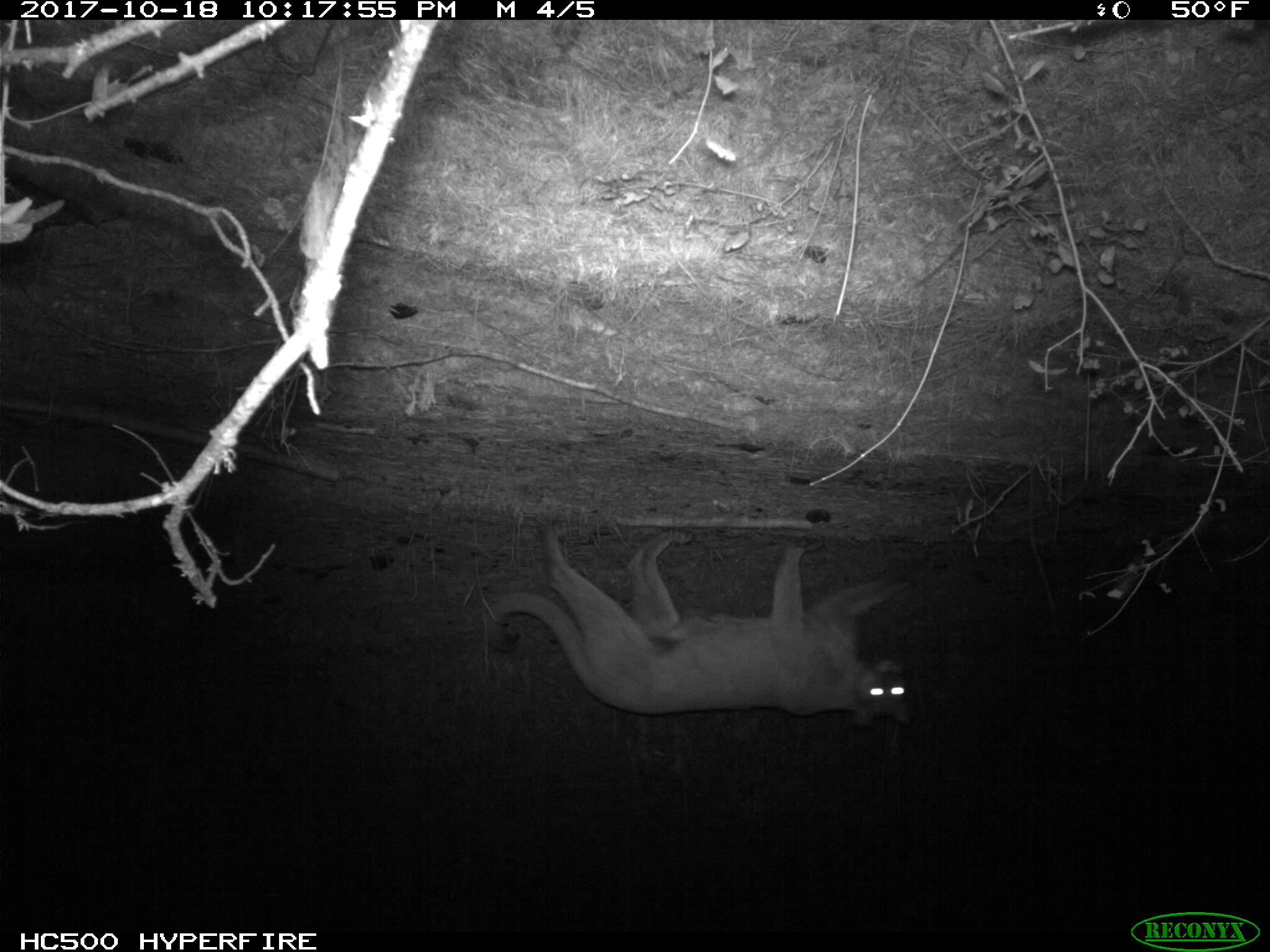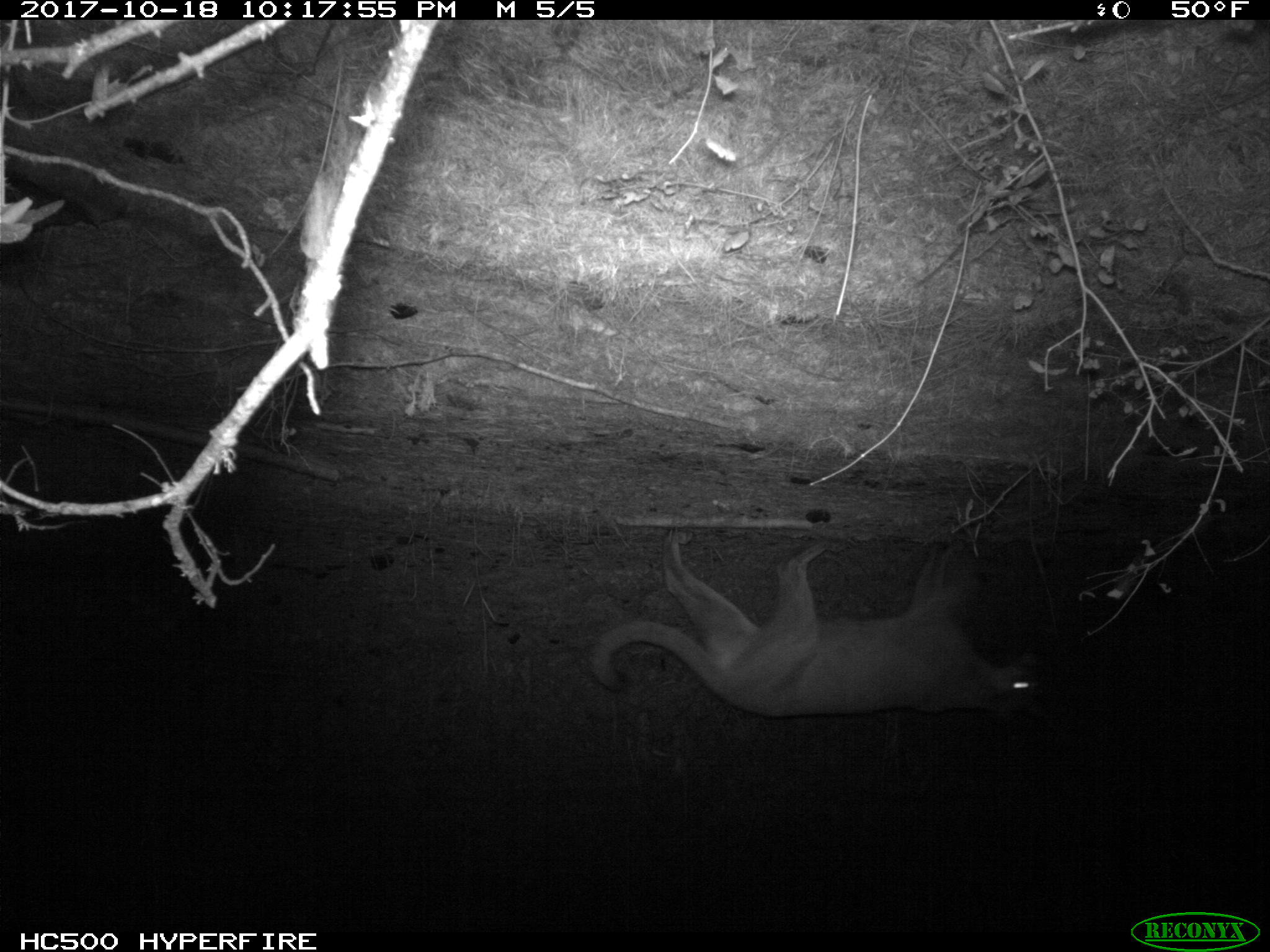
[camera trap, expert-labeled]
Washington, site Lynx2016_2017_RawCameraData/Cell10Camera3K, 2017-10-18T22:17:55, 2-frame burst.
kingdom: Animalia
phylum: Chordata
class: Mammalia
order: Carnivora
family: Felidae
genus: Puma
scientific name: Puma concolor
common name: mountain lion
Puma concolor (mountain lion). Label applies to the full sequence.